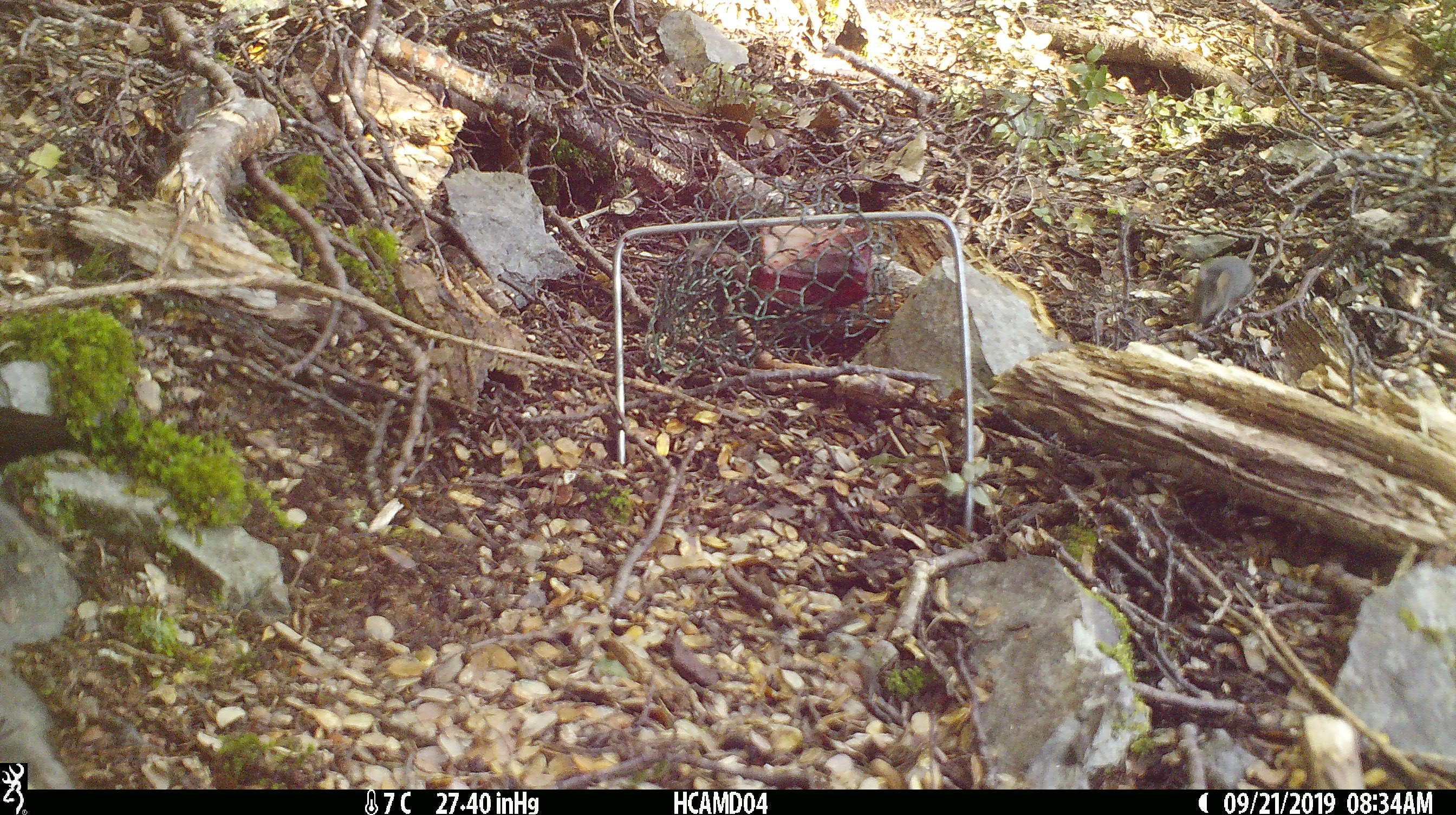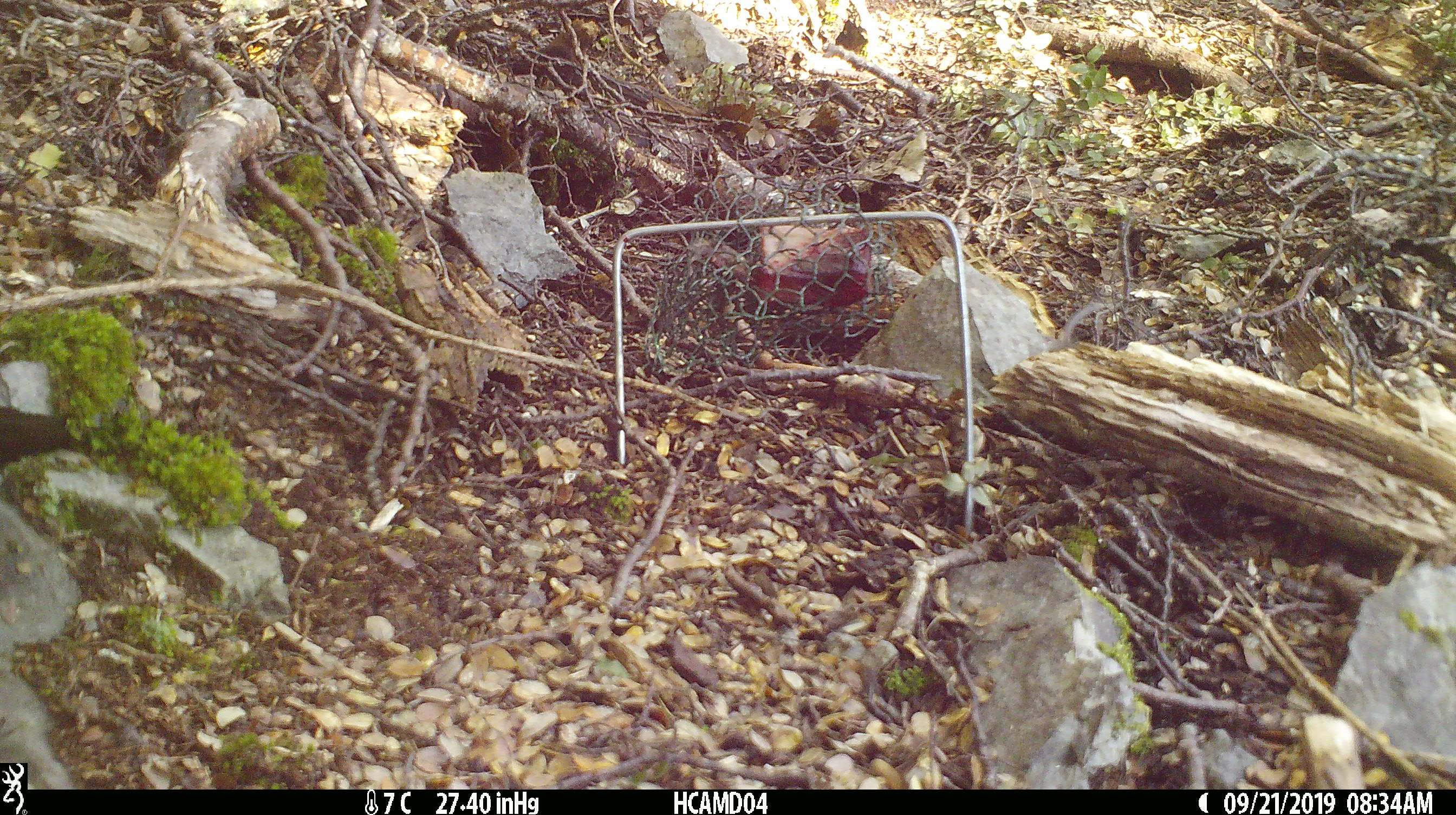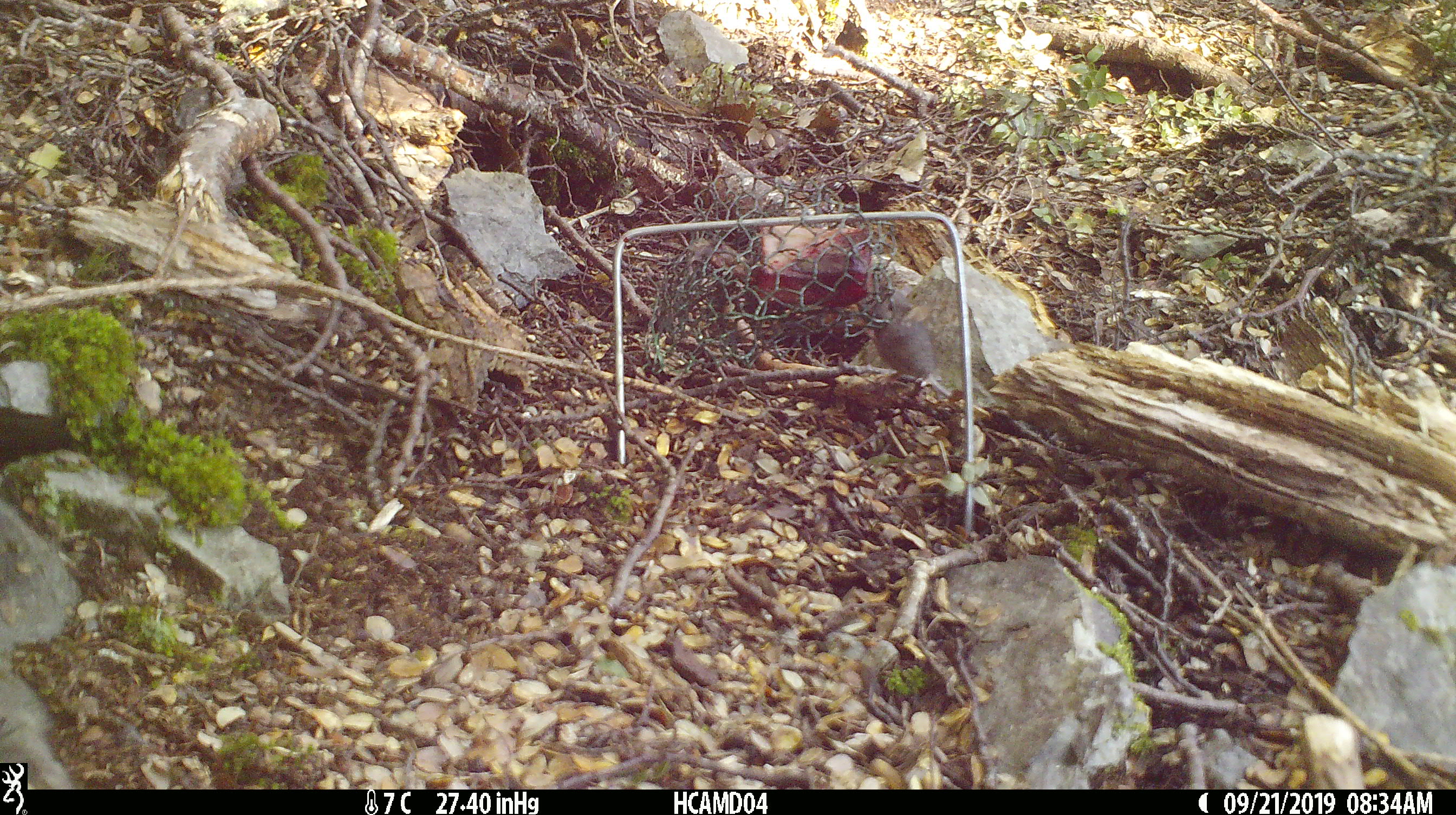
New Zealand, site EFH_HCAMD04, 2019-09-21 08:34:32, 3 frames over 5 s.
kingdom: Animalia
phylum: Chordata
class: Mammalia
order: Rodentia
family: Muridae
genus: Mus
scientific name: Mus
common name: mouse